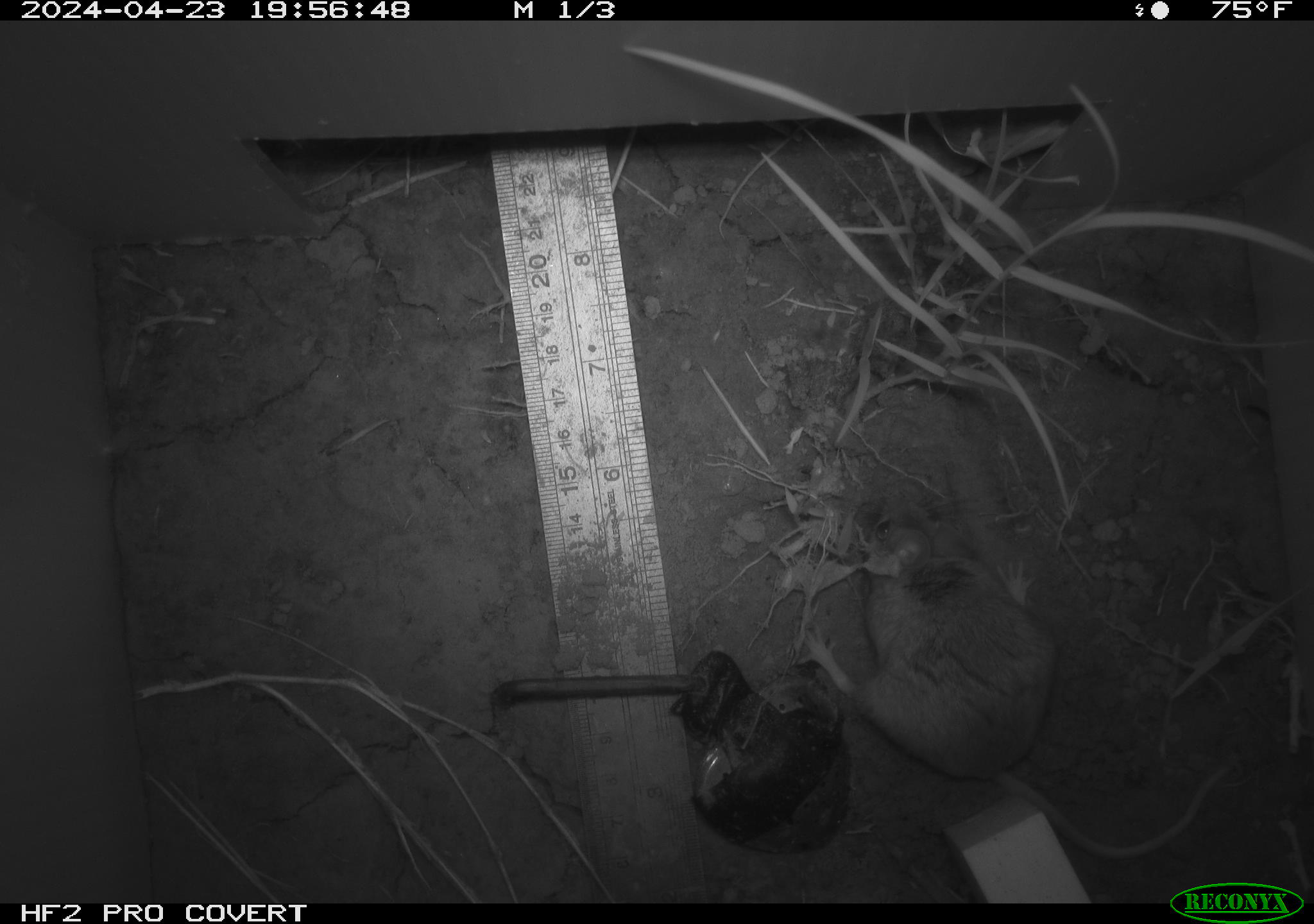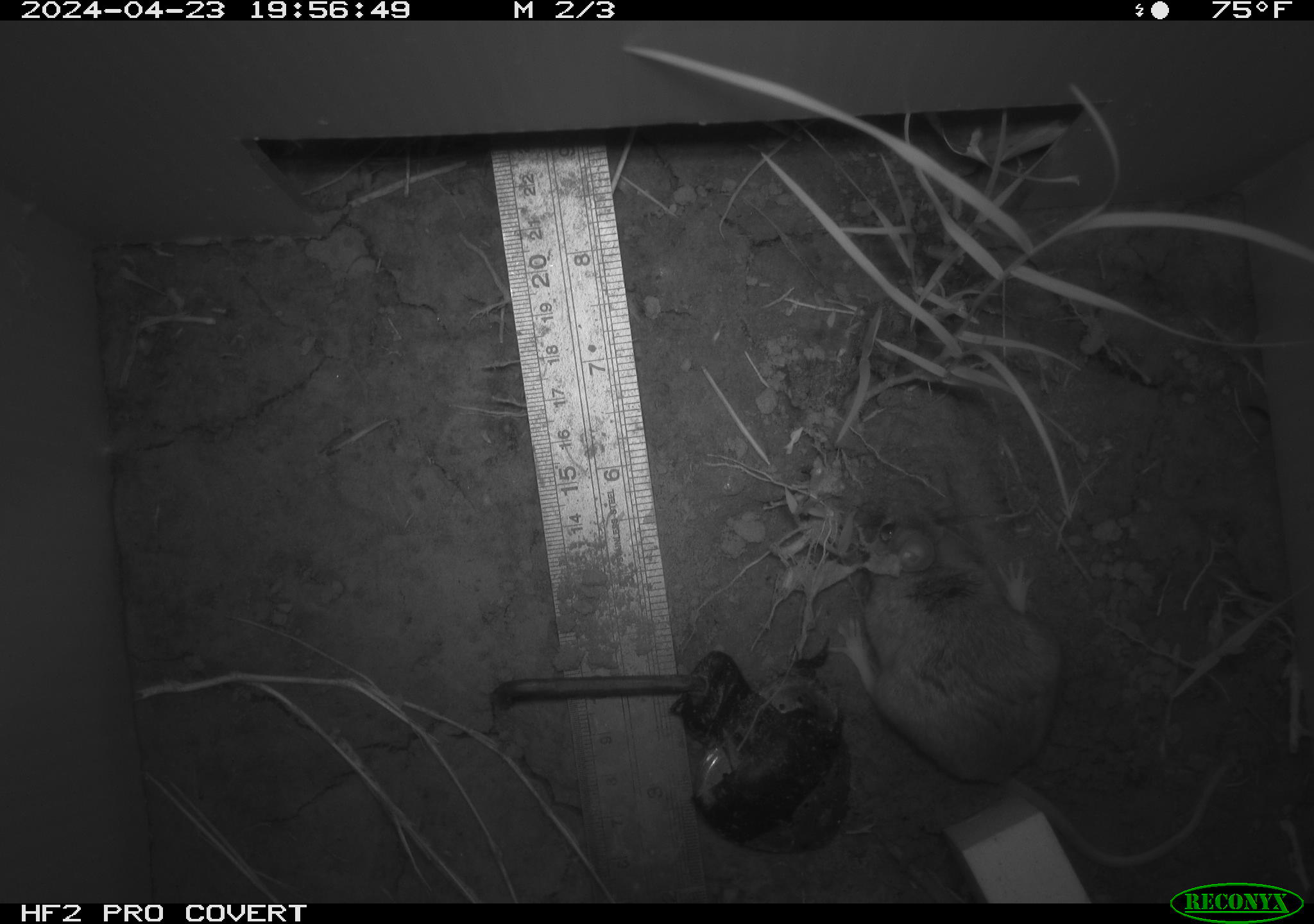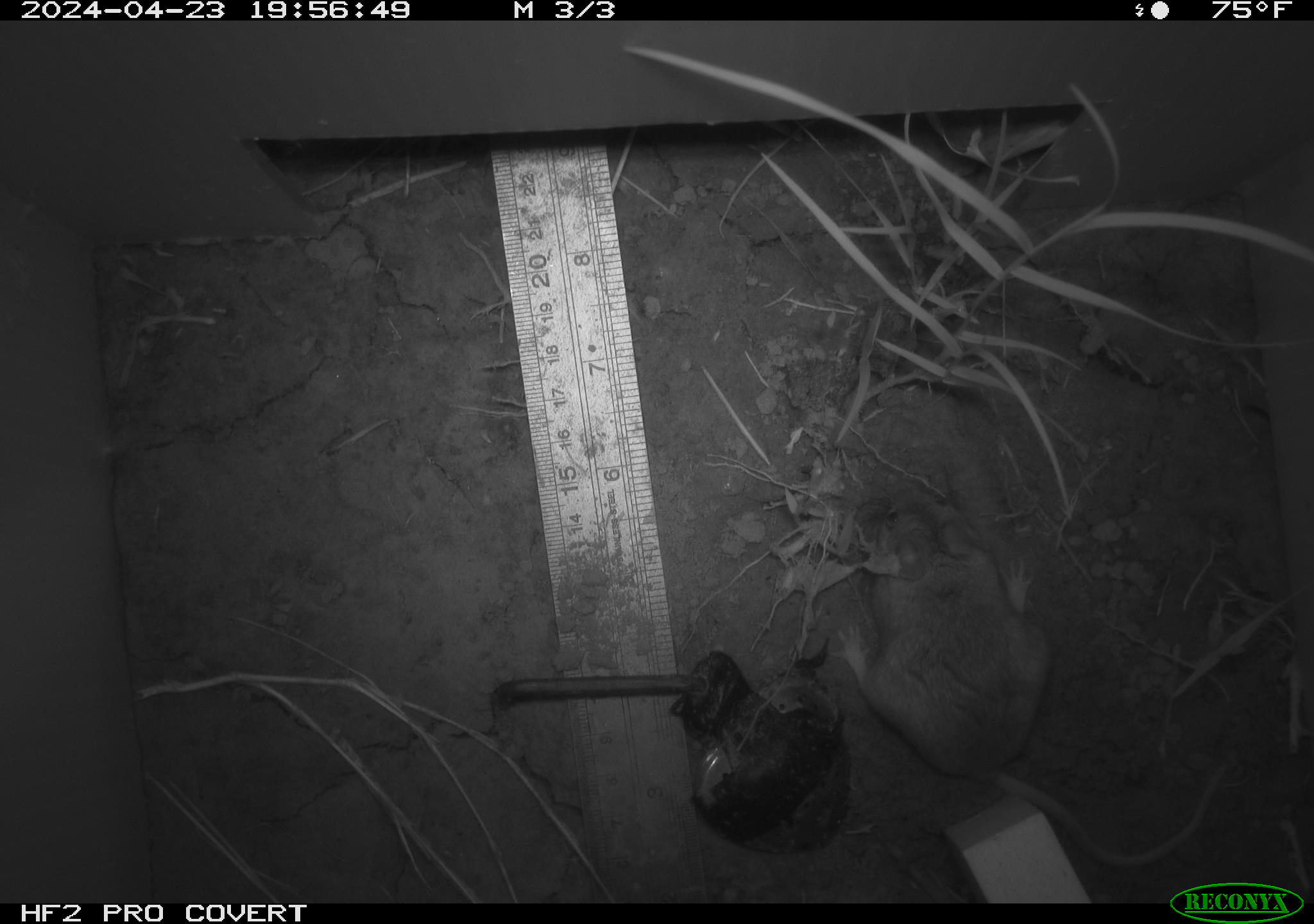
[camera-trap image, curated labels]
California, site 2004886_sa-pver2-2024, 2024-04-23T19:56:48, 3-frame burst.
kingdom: Animalia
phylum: Chordata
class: Mammalia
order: Rodentia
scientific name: Rodentia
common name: mouse species